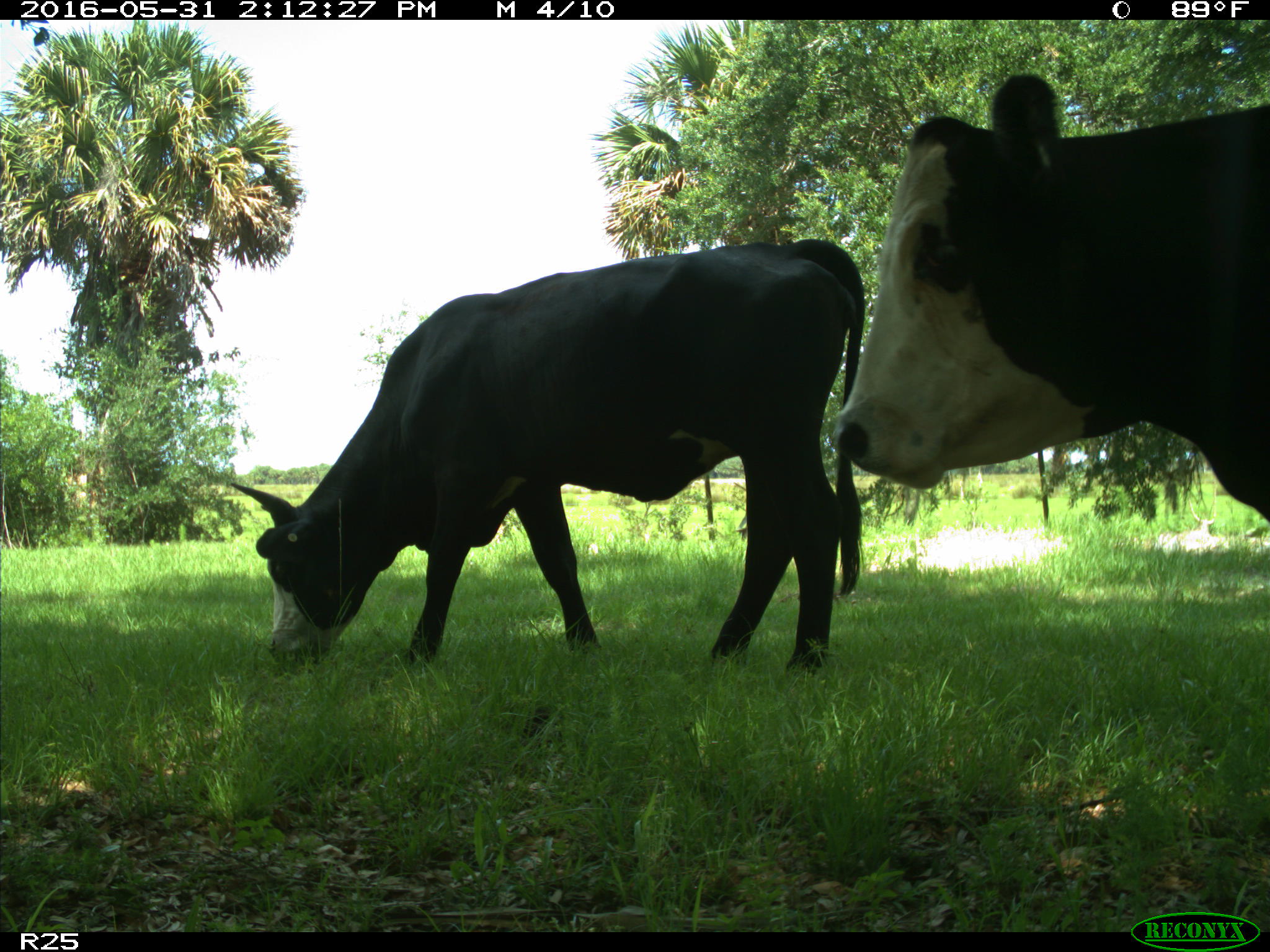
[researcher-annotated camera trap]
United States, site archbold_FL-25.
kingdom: Animalia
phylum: Chordata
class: Mammalia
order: Artiodactyla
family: Bovidae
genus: Bos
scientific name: Bos taurus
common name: domestic cow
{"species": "Bos taurus (domestic cow)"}